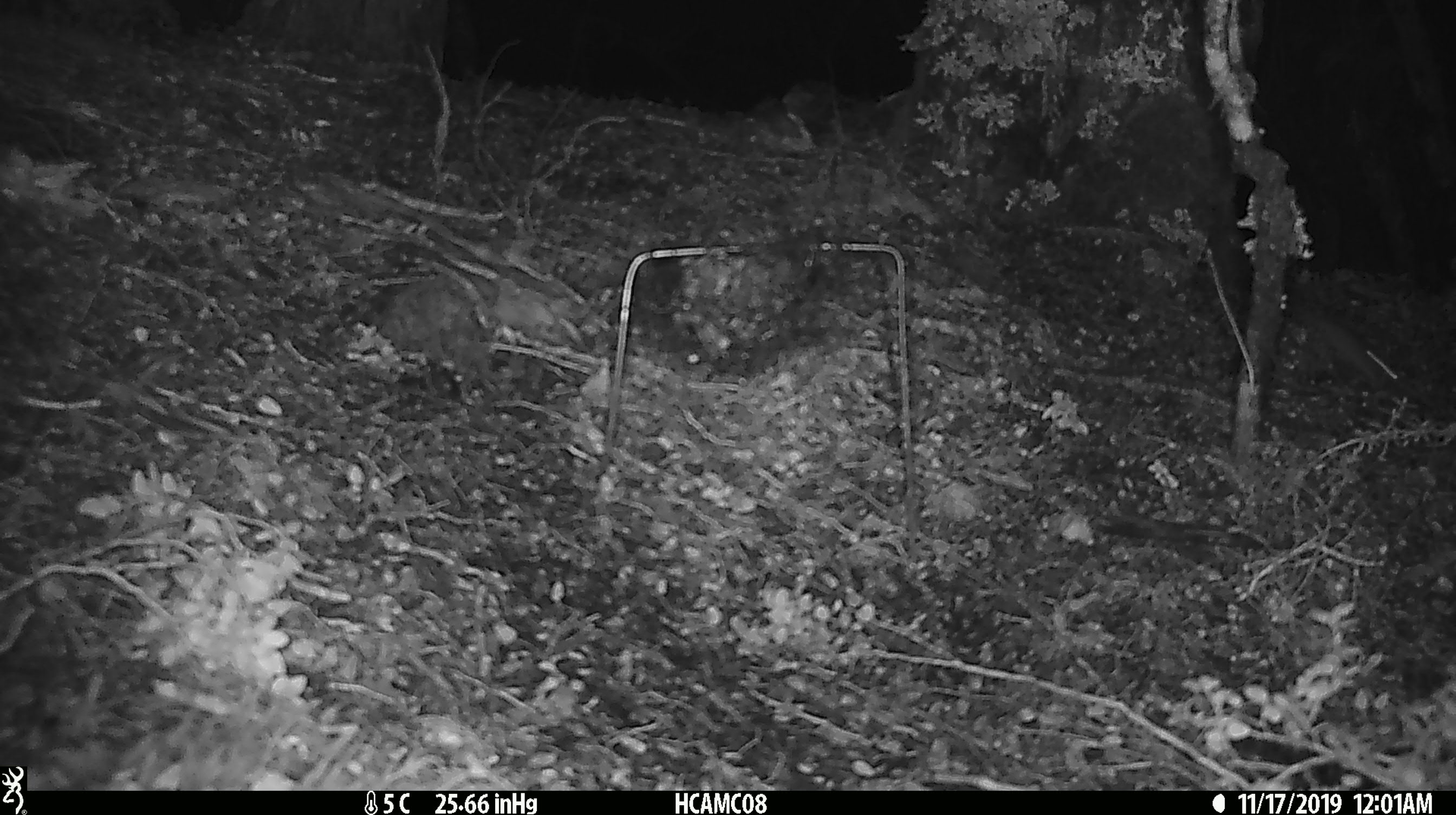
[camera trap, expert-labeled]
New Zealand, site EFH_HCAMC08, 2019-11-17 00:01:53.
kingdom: Animalia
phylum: Chordata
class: Mammalia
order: Rodentia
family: Muridae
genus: Mus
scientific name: Mus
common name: mouse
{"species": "mouse (Mus)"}